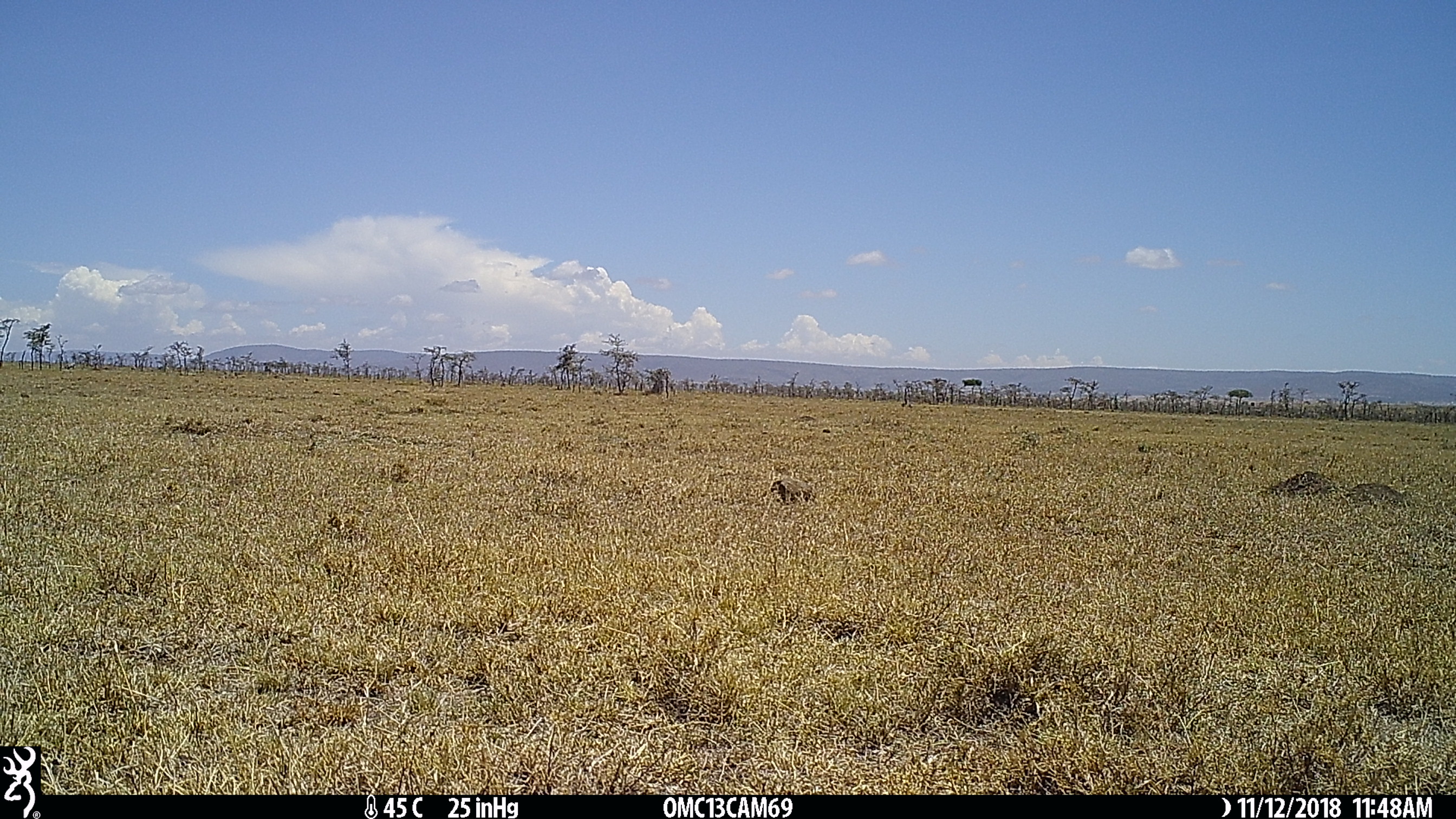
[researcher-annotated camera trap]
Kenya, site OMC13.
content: unidentified animal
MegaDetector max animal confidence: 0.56